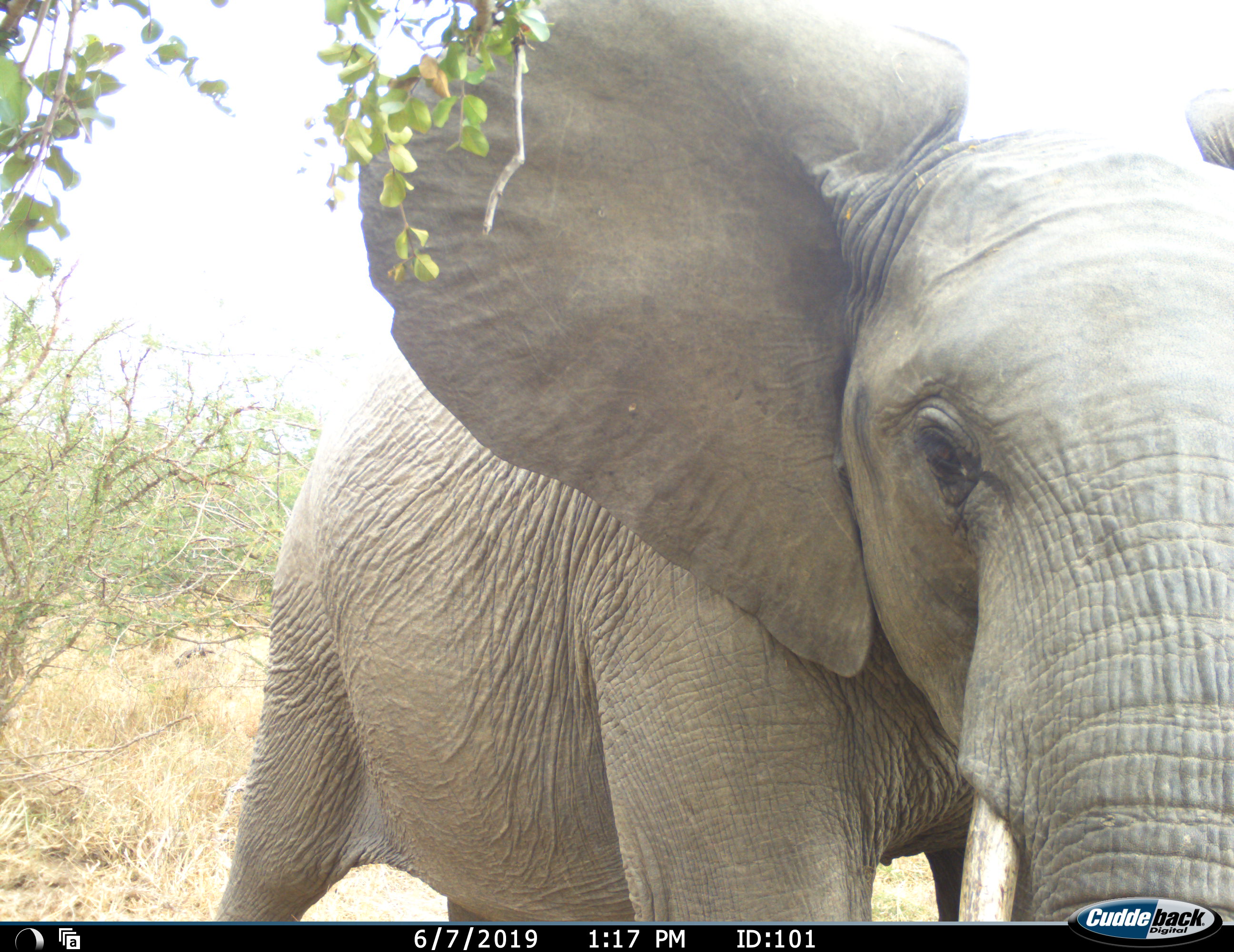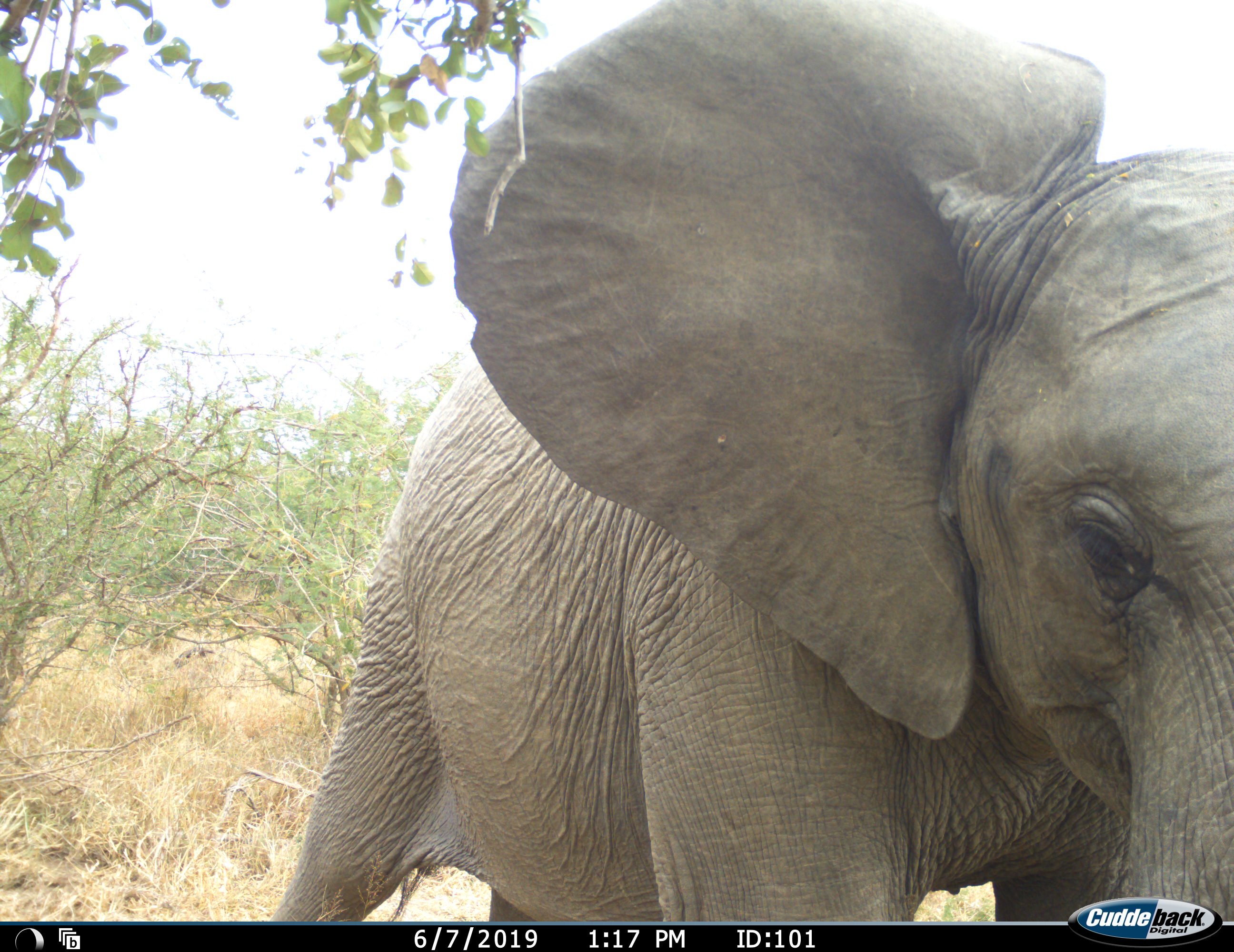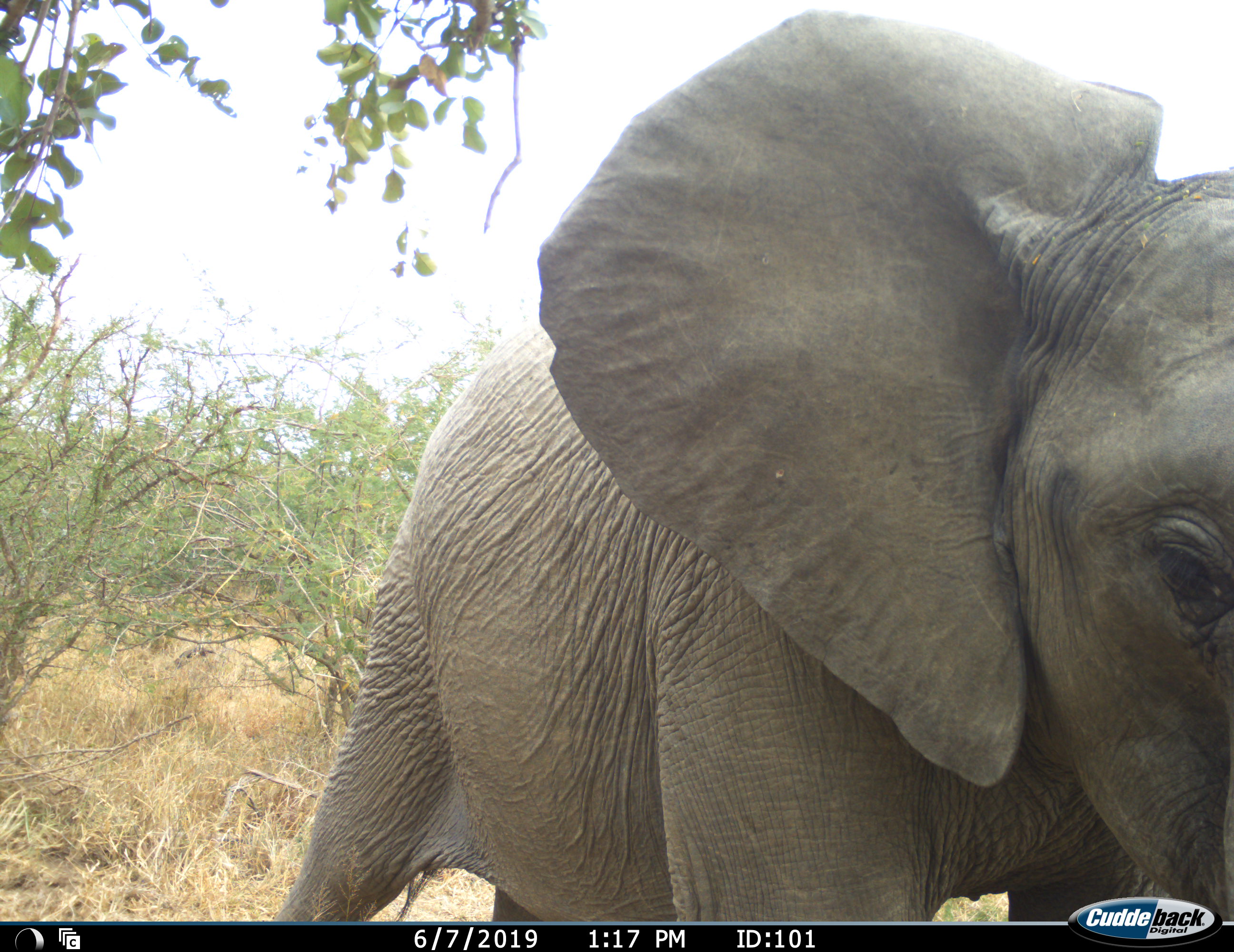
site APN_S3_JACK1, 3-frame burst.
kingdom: Animalia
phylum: Chordata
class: Mammalia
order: Proboscidea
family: Elephantidae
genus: Loxodonta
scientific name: Loxodonta africana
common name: african bush elephant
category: elephant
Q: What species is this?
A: Elephant (african bush elephant) (Loxodonta africana).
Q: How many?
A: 1.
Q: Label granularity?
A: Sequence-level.